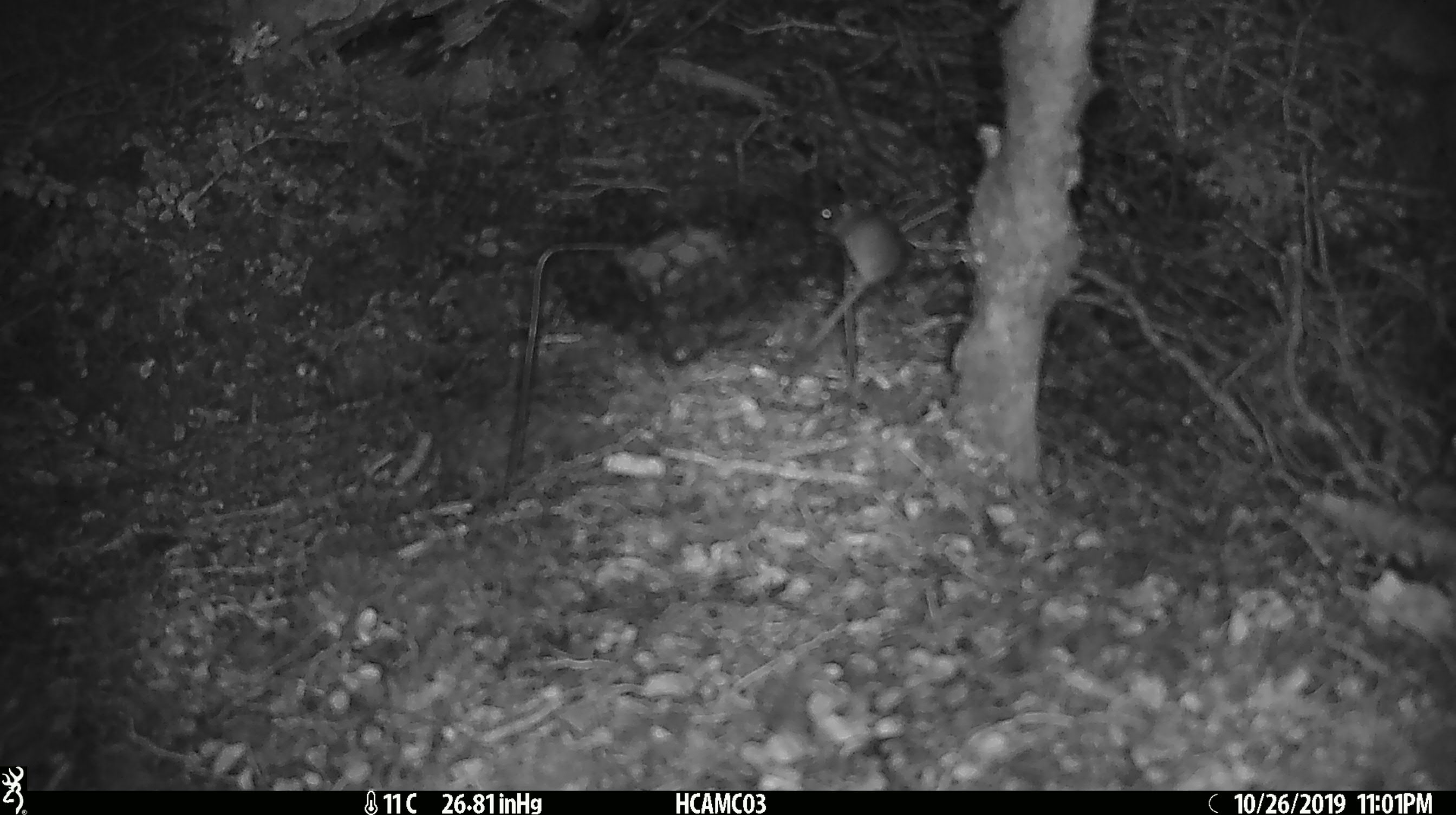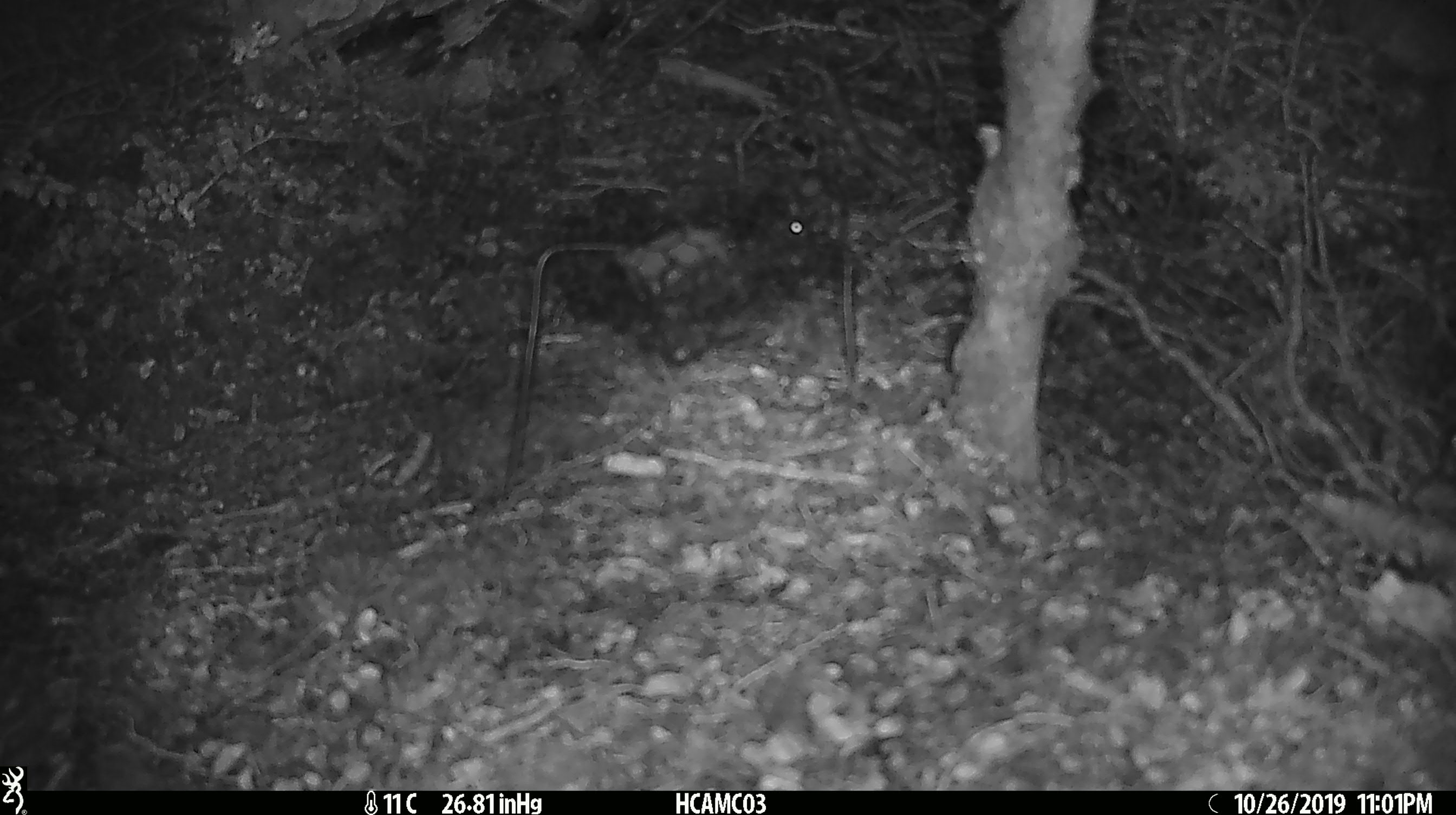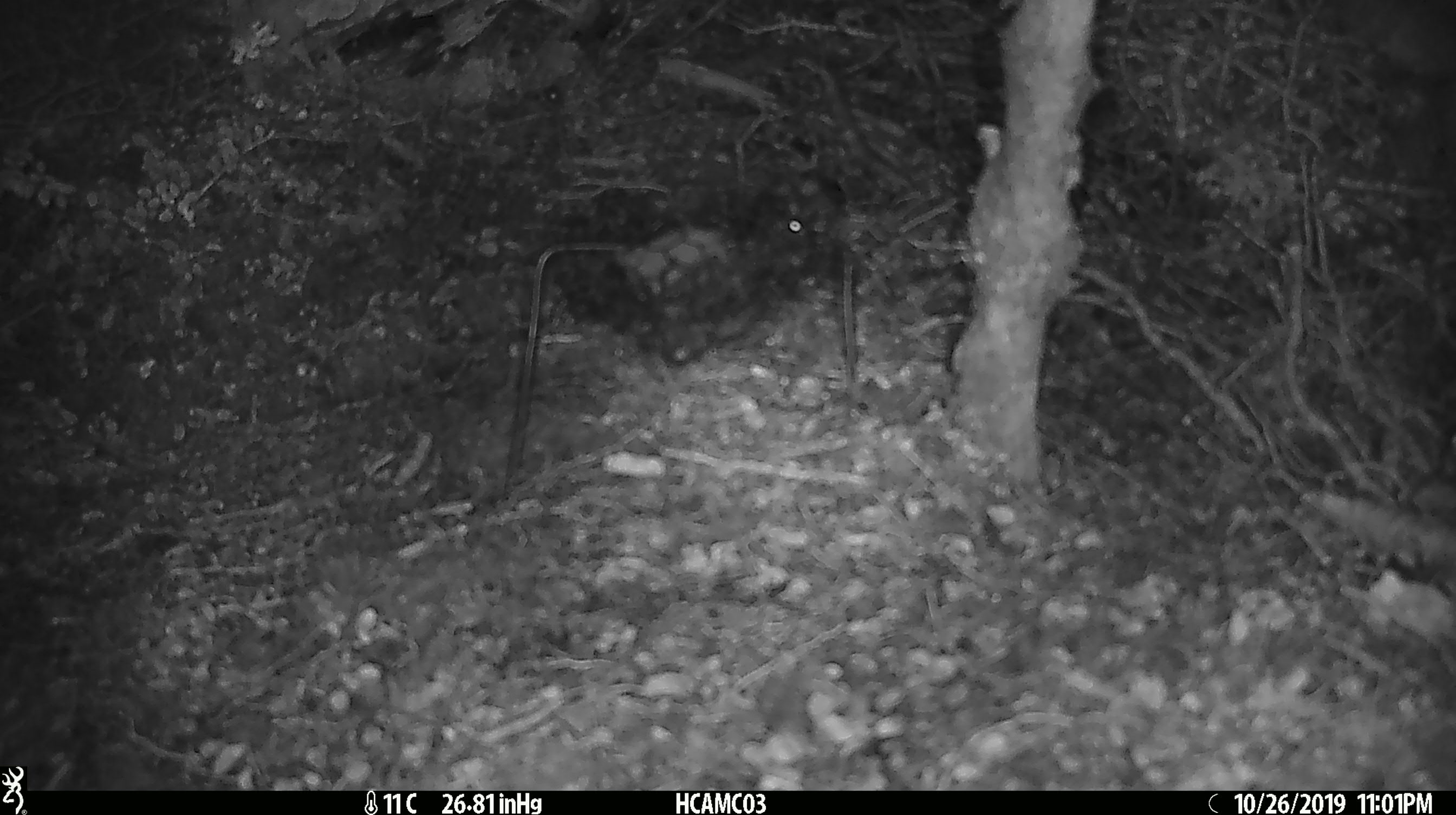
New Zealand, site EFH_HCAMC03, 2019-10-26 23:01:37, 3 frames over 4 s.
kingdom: Animalia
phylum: Chordata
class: Mammalia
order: Rodentia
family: Muridae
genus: Mus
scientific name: Mus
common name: mouse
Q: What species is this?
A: Mouse (Mus).